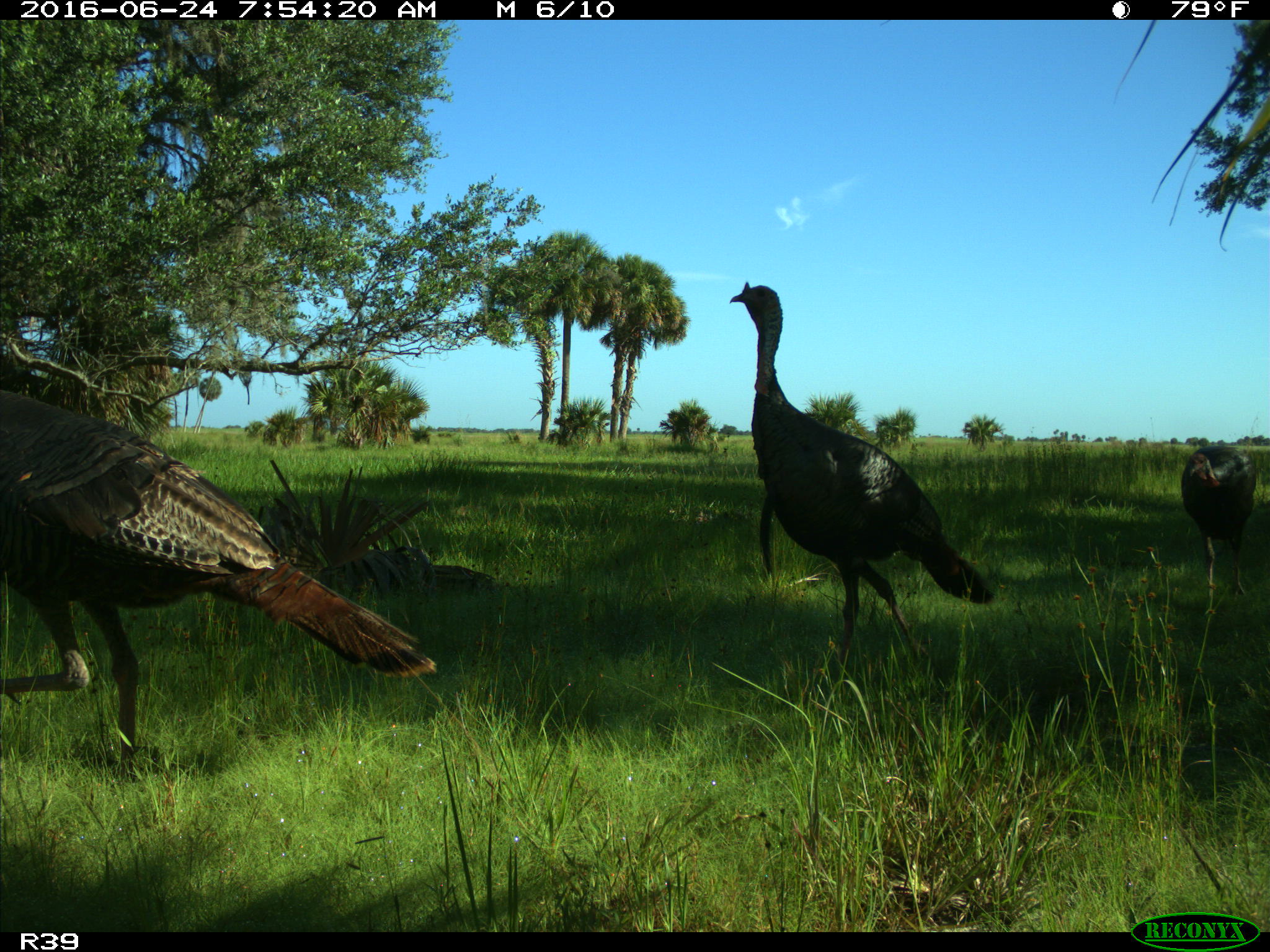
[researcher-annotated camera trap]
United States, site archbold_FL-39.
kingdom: Animalia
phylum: Chordata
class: Aves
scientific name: Aves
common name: birds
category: unidentified bird